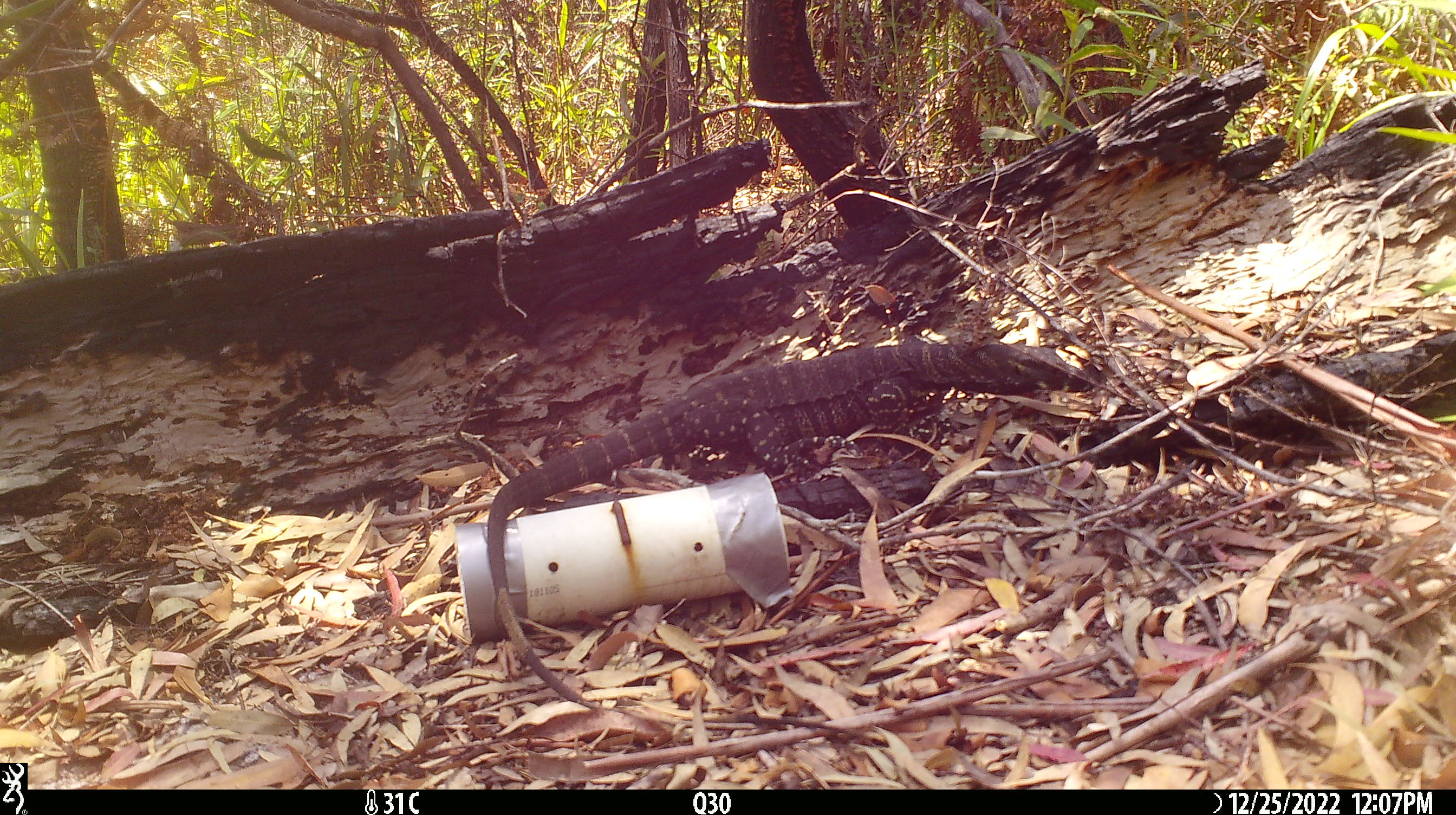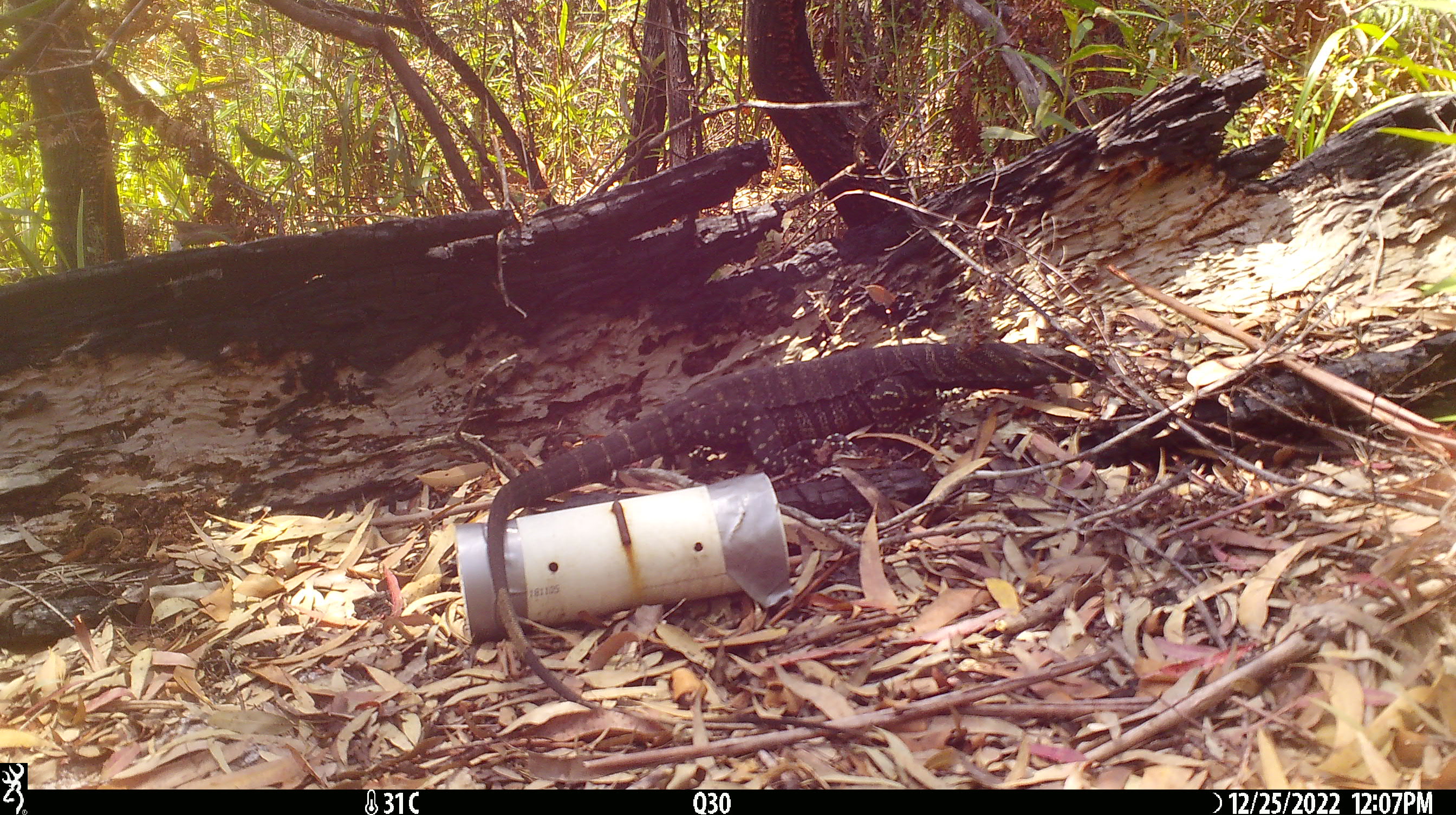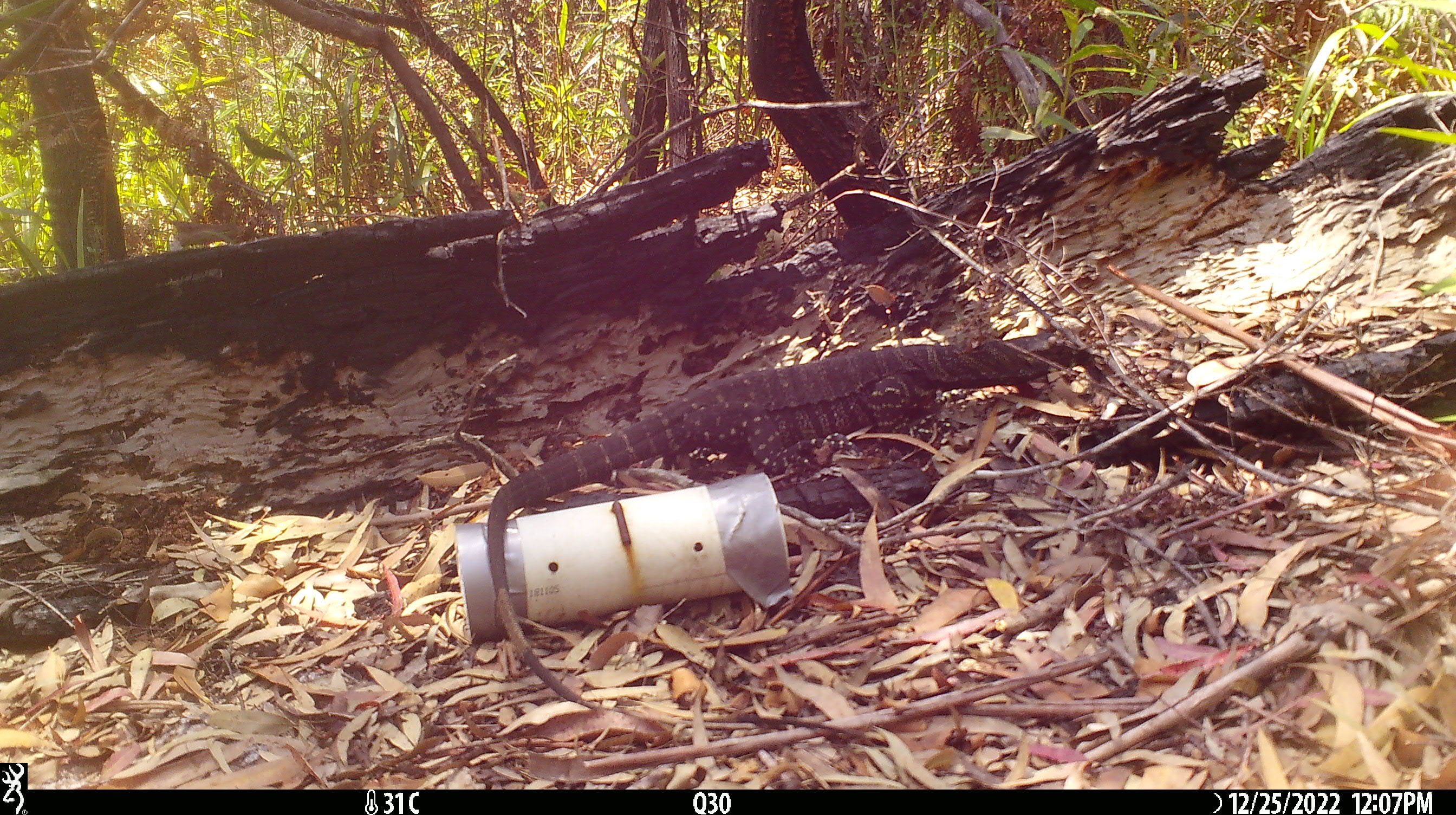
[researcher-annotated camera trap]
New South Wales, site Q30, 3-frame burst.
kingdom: Animalia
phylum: Chordata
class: Reptilia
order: Squamata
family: Varanidae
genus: Varanus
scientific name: Varanus varius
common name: lace monitor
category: goanna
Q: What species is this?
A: Goanna (lace monitor) (Varanus varius).